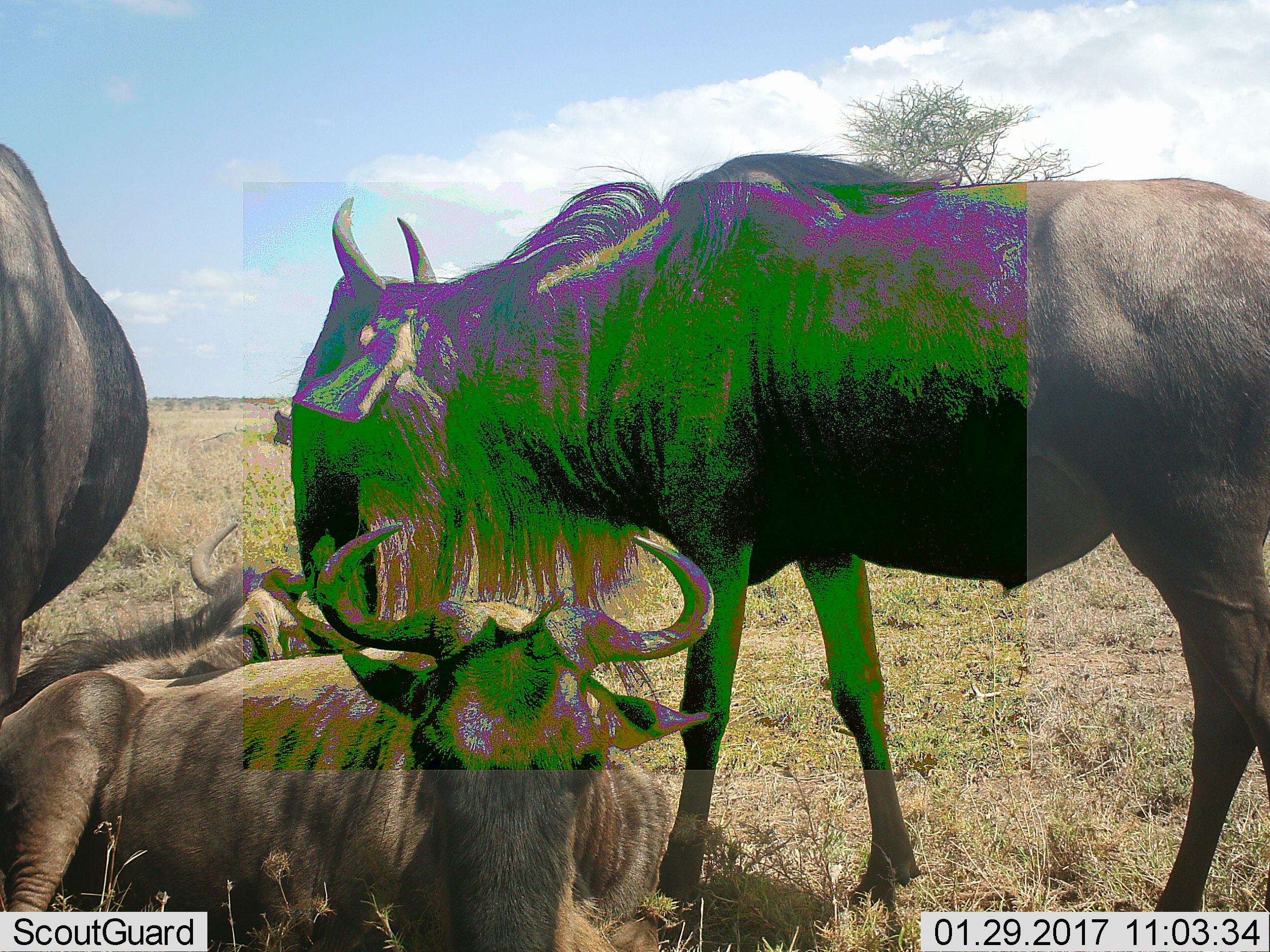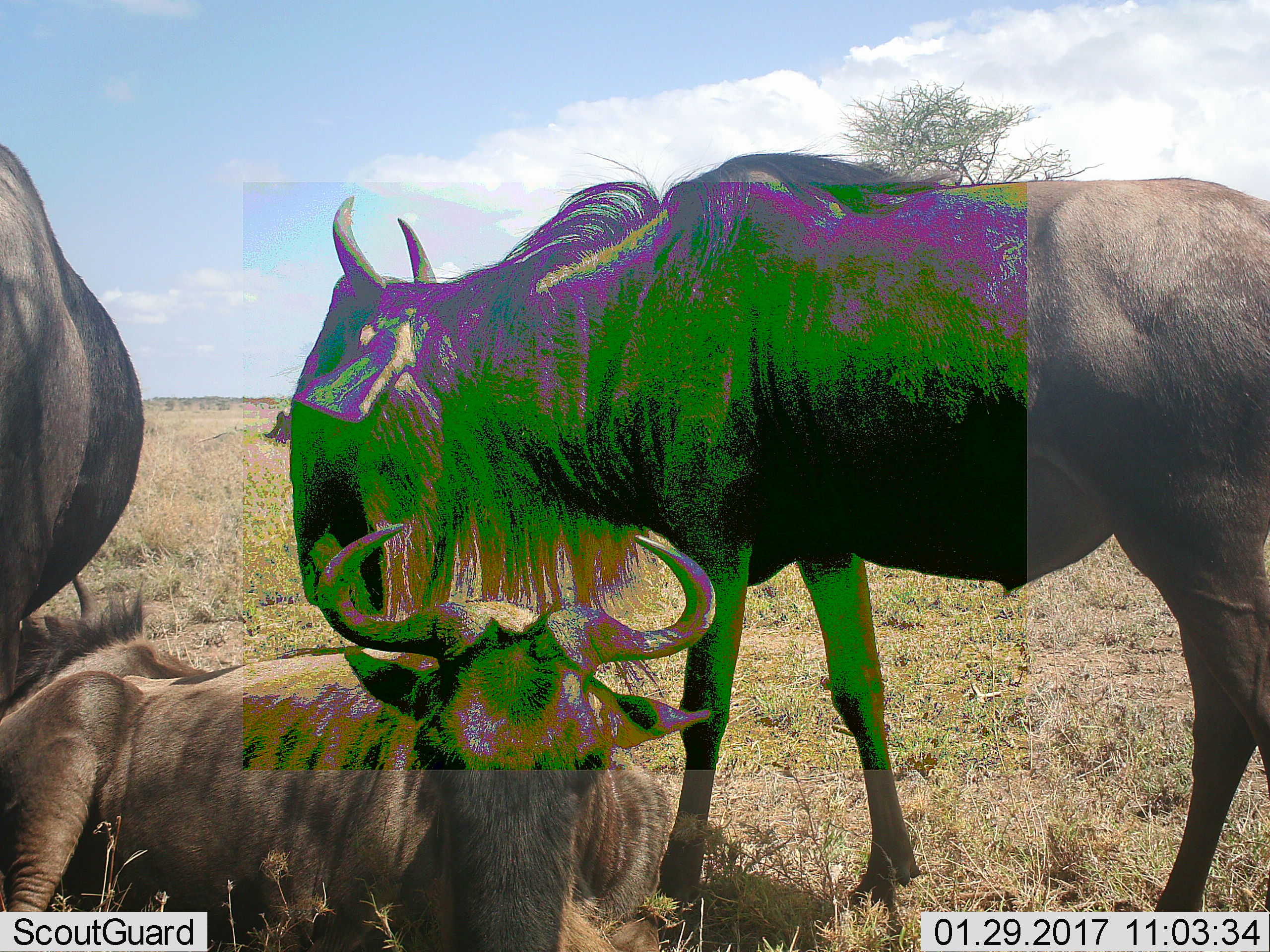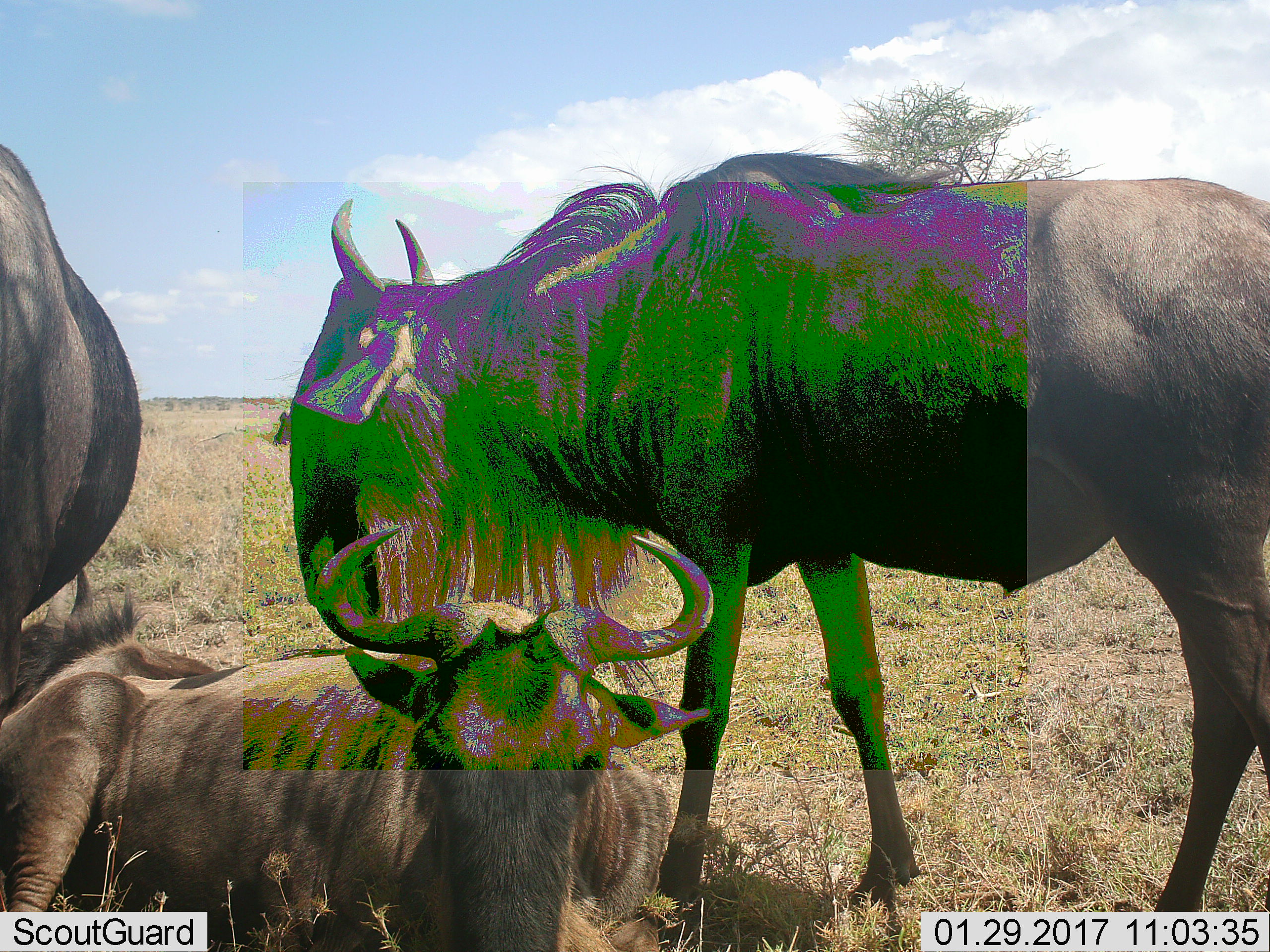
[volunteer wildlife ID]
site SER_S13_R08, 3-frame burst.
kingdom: Animalia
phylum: Chordata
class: Mammalia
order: Artiodactyla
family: Bovidae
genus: Connochaetes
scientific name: Connochaetes taurinus taurinus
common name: blue wildebeest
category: wildebeestblue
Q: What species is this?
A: Wildebeestblue (blue wildebeest) (Connochaetes taurinus taurinus).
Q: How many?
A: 5.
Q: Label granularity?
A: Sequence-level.